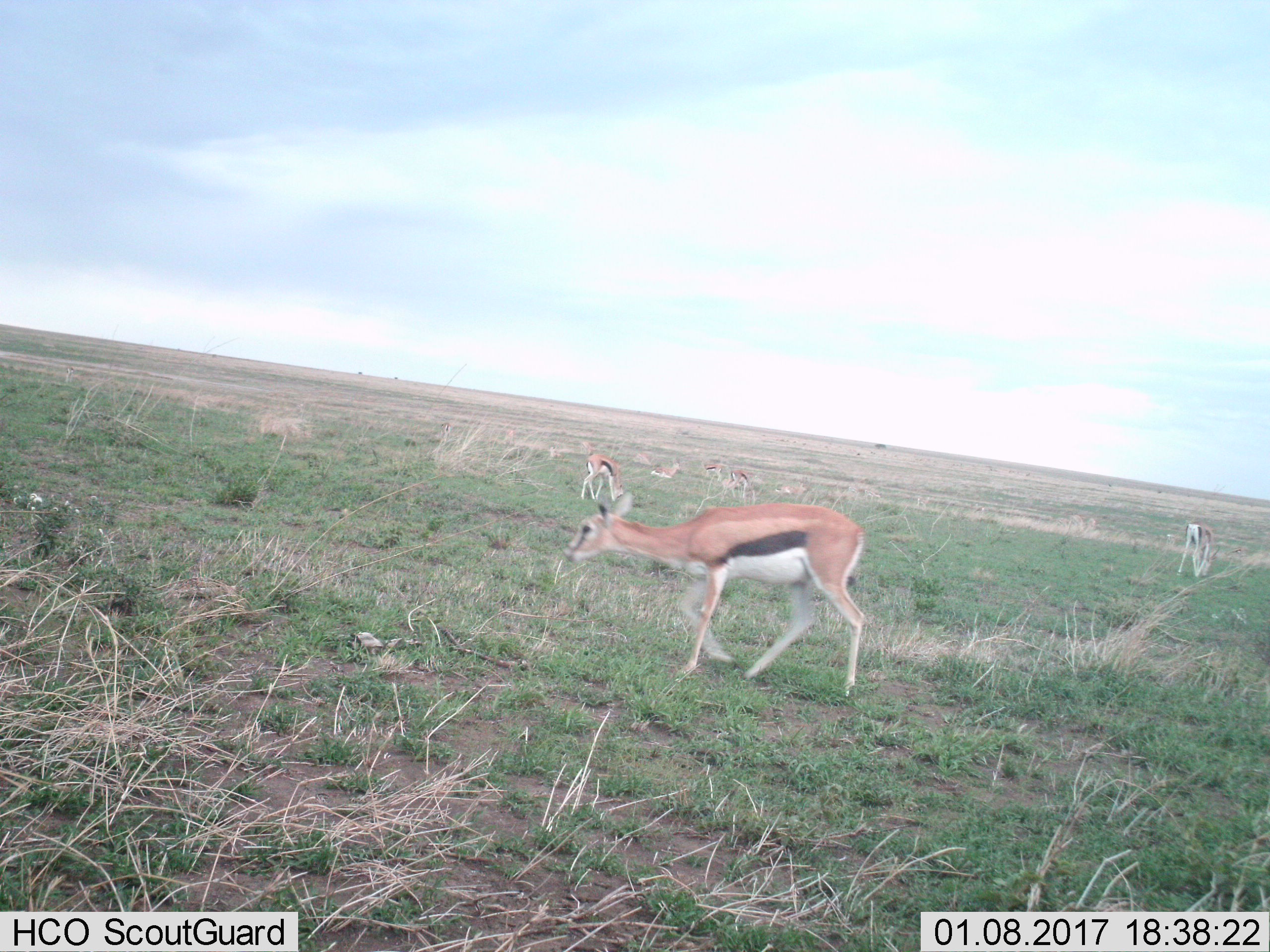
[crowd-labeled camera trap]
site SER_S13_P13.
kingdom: Animalia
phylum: Chordata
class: Mammalia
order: Artiodactyla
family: Bovidae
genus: Eudorcas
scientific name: Eudorcas thomsonii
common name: thomson's gazelle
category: gazellethomsons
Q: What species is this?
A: Gazellethomsons (thomson's gazelle) (Eudorcas thomsonii).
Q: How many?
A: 6.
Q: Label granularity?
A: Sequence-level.